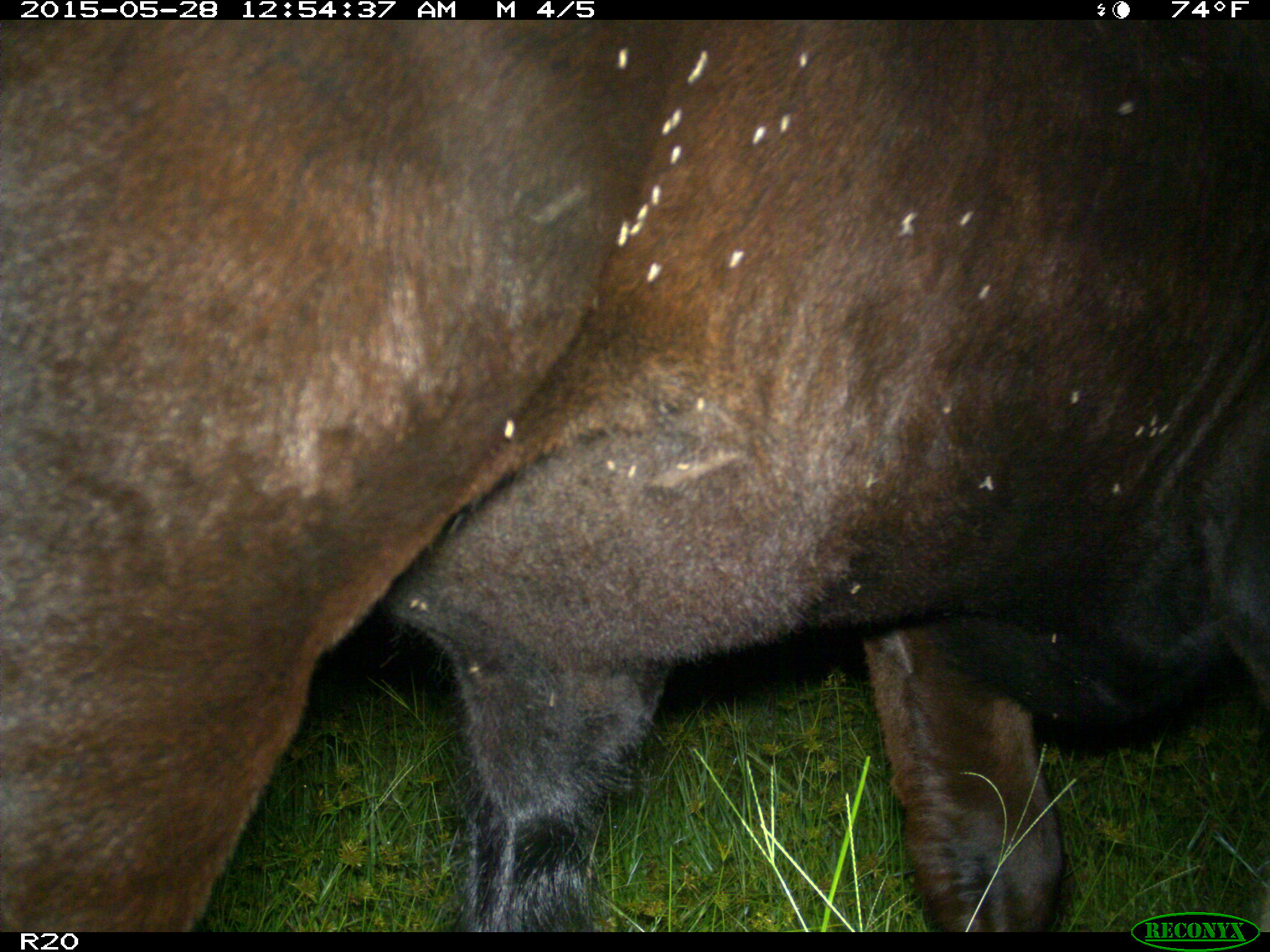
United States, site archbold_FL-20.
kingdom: Animalia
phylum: Chordata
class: Mammalia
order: Artiodactyla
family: Bovidae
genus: Bos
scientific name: Bos taurus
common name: domestic cow